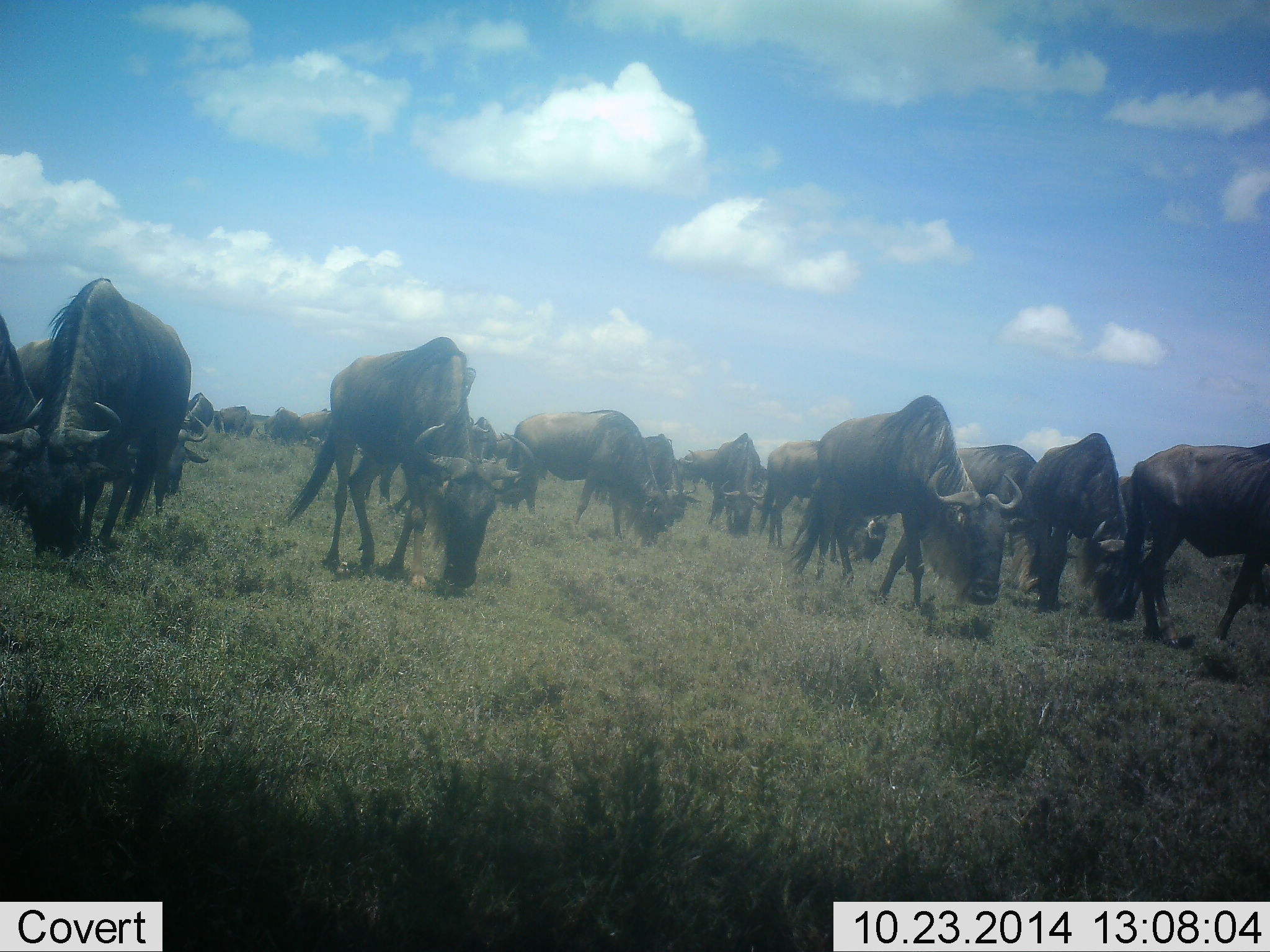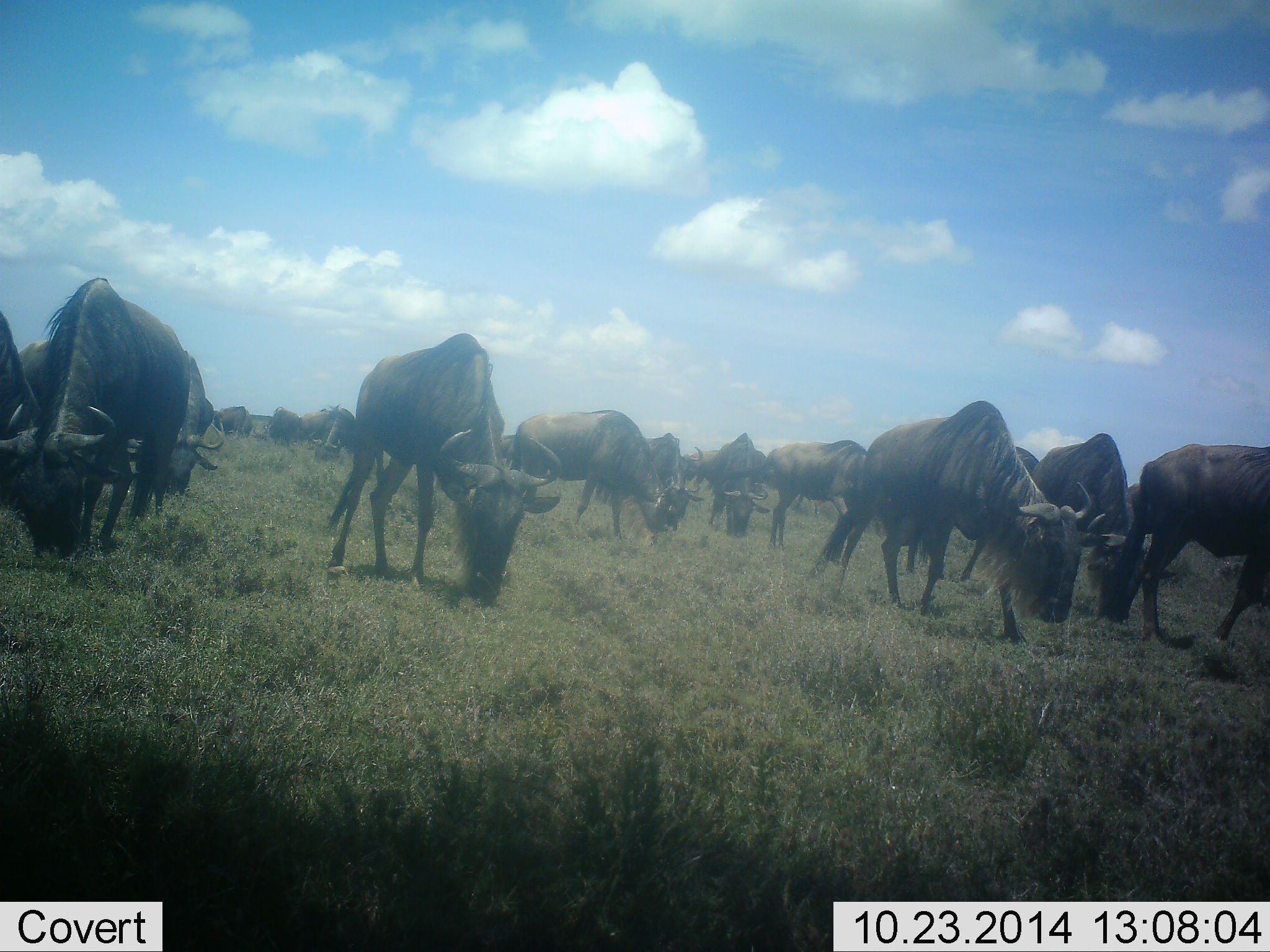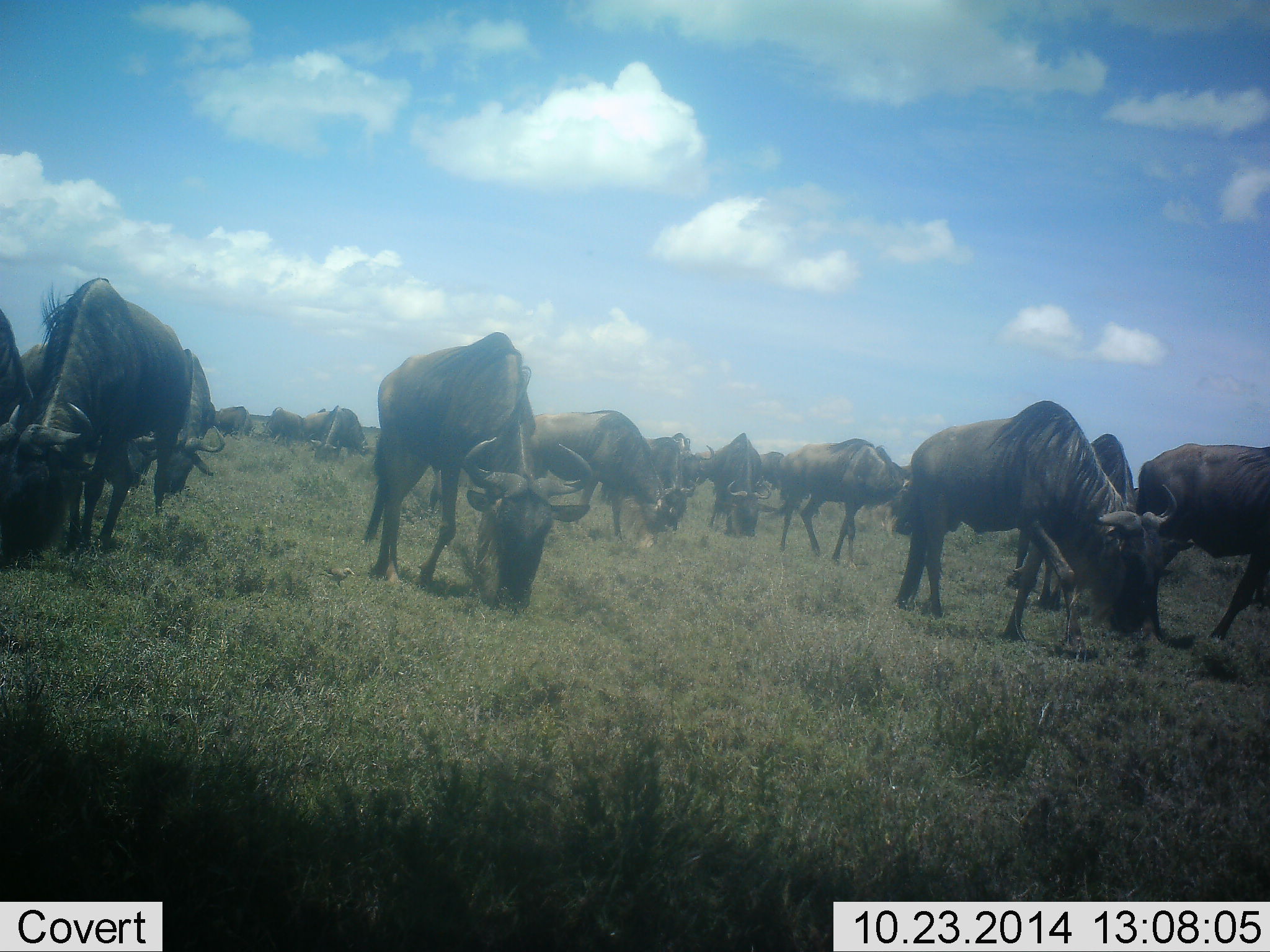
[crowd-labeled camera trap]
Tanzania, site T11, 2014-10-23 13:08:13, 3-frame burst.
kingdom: Animalia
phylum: Chordata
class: Mammalia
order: Artiodactyla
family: Bovidae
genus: Connochaetes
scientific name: Connochaetes taurinus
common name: blue wildebeest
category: wildebeest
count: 11-50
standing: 10%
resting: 0%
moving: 60%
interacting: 0%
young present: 0%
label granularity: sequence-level